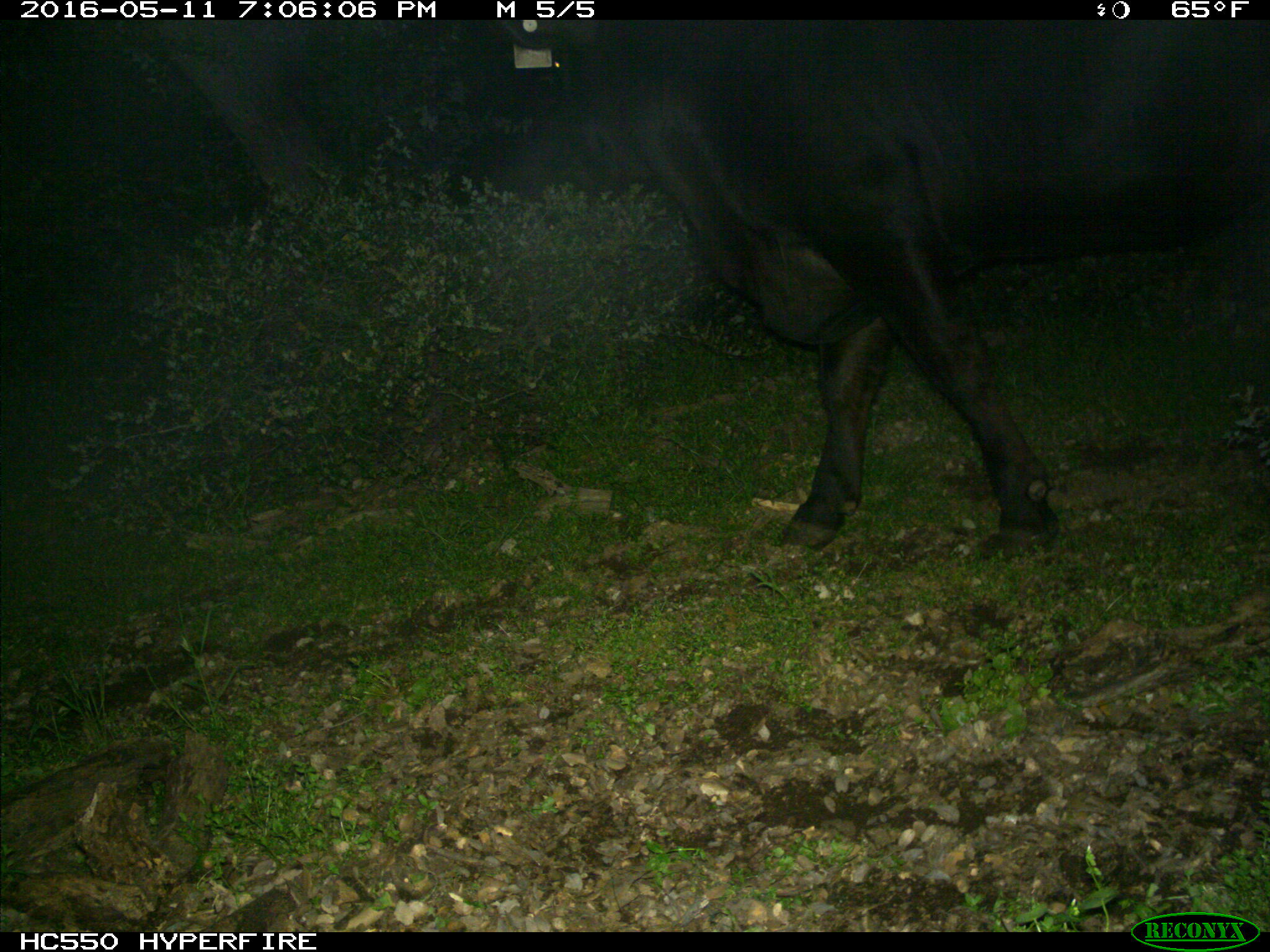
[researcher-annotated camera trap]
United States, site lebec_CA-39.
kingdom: Animalia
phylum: Chordata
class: Mammalia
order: Artiodactyla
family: Bovidae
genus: Bos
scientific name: Bos taurus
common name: domestic cow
Bos taurus (domestic cow).